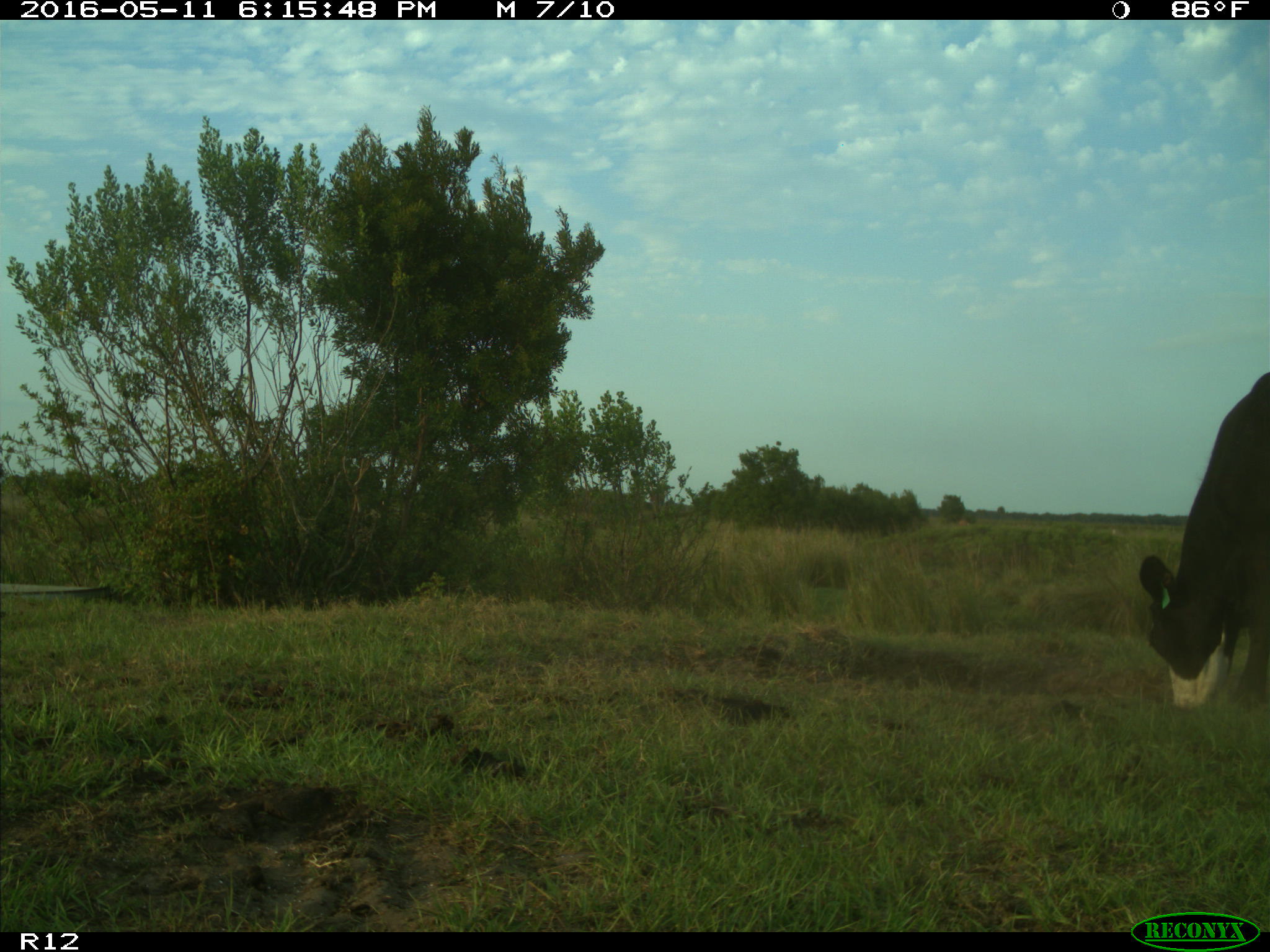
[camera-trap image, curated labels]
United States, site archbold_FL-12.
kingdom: Animalia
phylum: Chordata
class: Mammalia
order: Artiodactyla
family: Bovidae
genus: Bos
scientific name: Bos taurus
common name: domestic cow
Bos taurus (domestic cow).